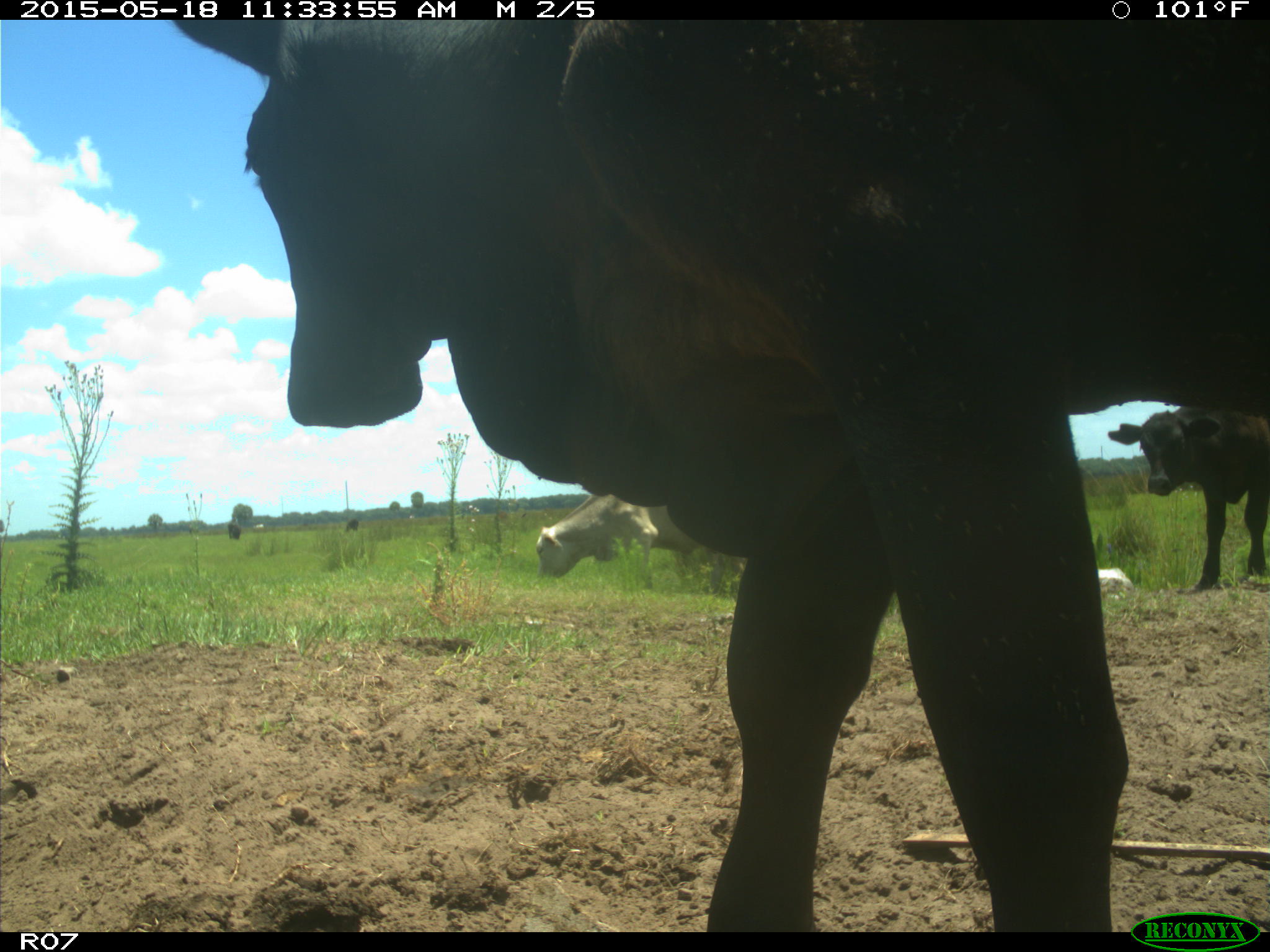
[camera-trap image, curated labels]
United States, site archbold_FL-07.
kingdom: Animalia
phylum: Chordata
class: Mammalia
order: Artiodactyla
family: Bovidae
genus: Bos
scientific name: Bos taurus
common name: domestic cow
Bos taurus (domestic cow).